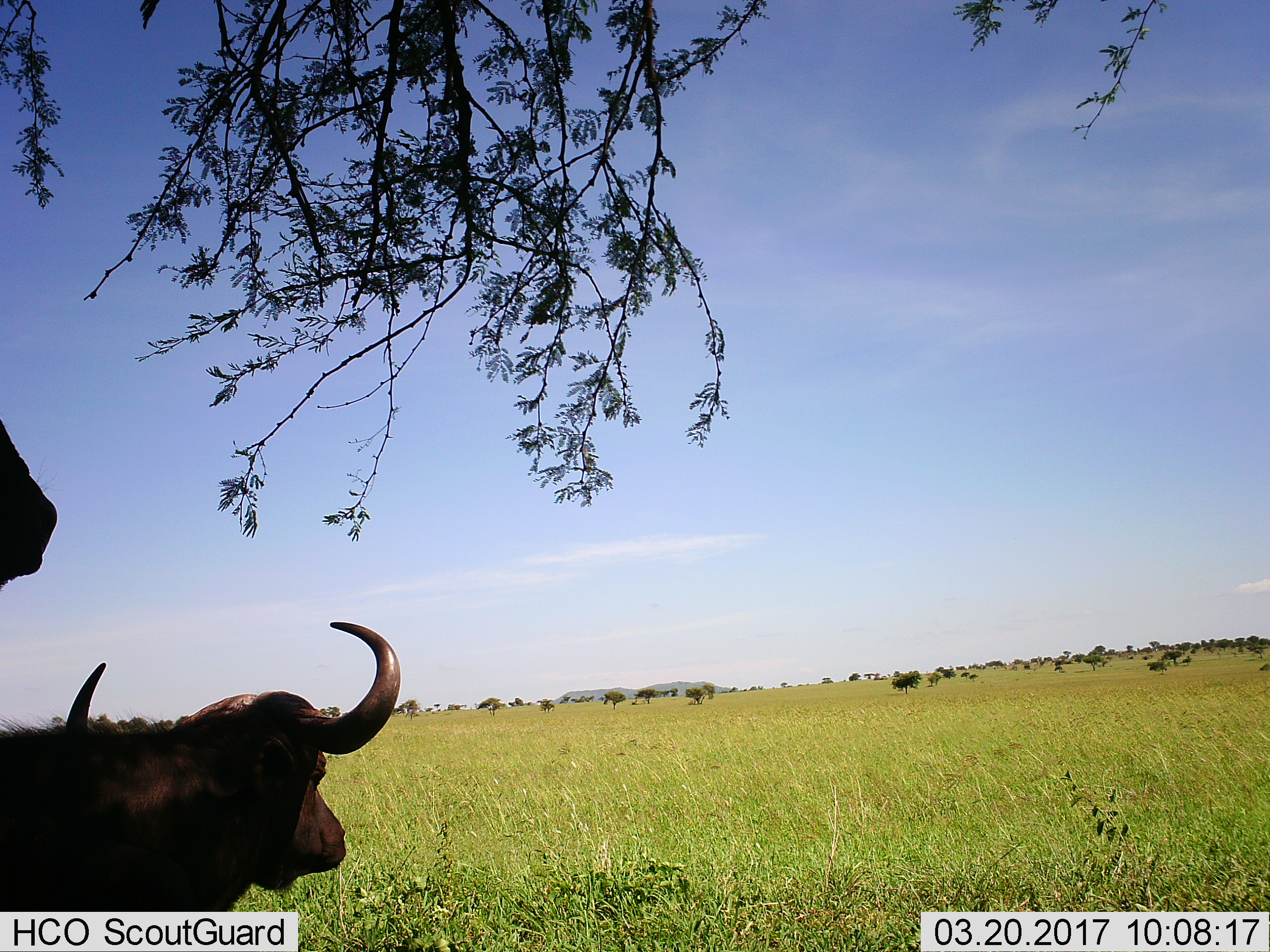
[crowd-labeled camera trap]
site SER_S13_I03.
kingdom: Animalia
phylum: Chordata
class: Mammalia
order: Artiodactyla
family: Bovidae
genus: Syncerus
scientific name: Syncerus caffer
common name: african buffalo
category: buffalo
Buffalo (african buffalo) (Syncerus caffer), count 2. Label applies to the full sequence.